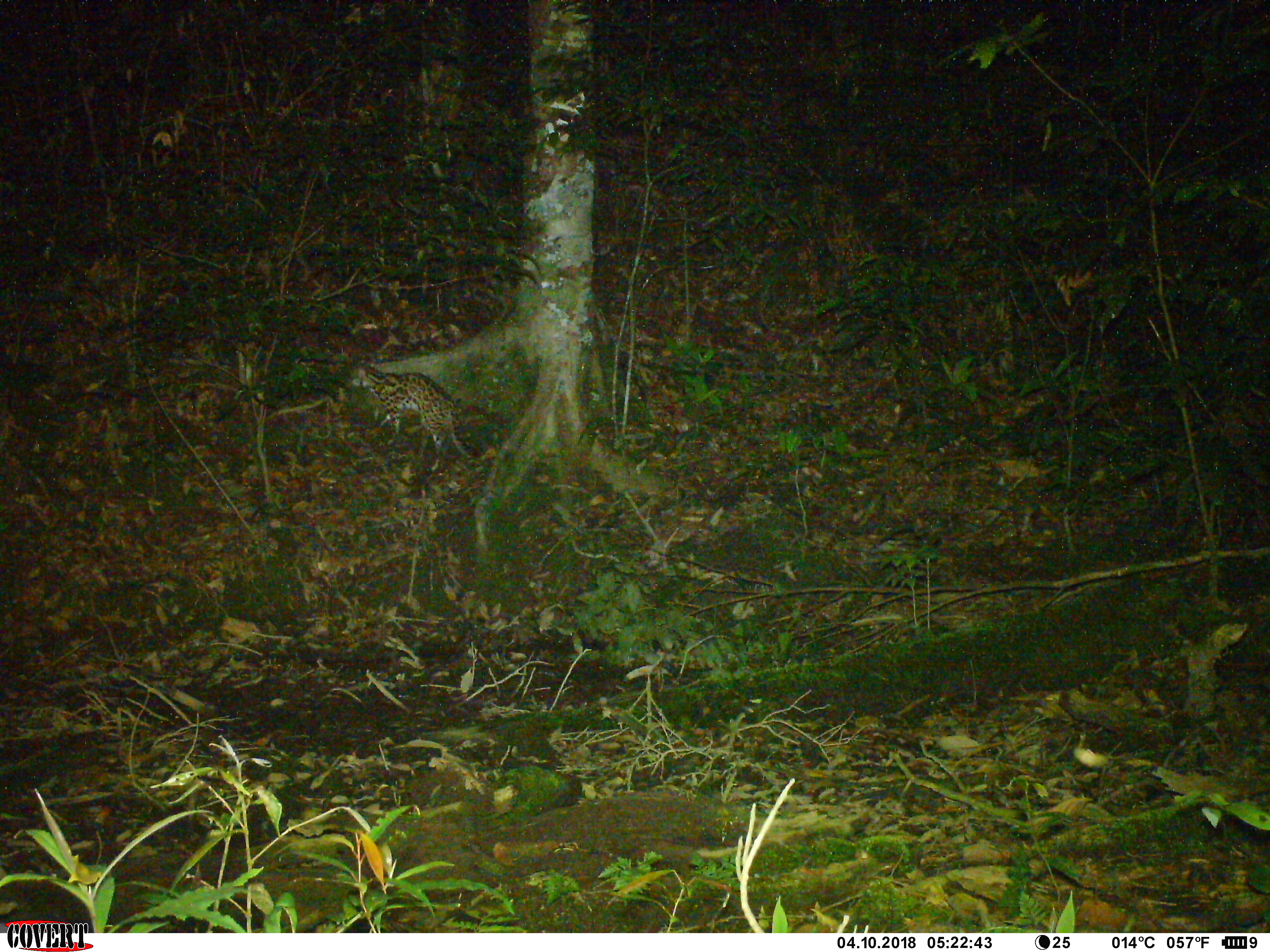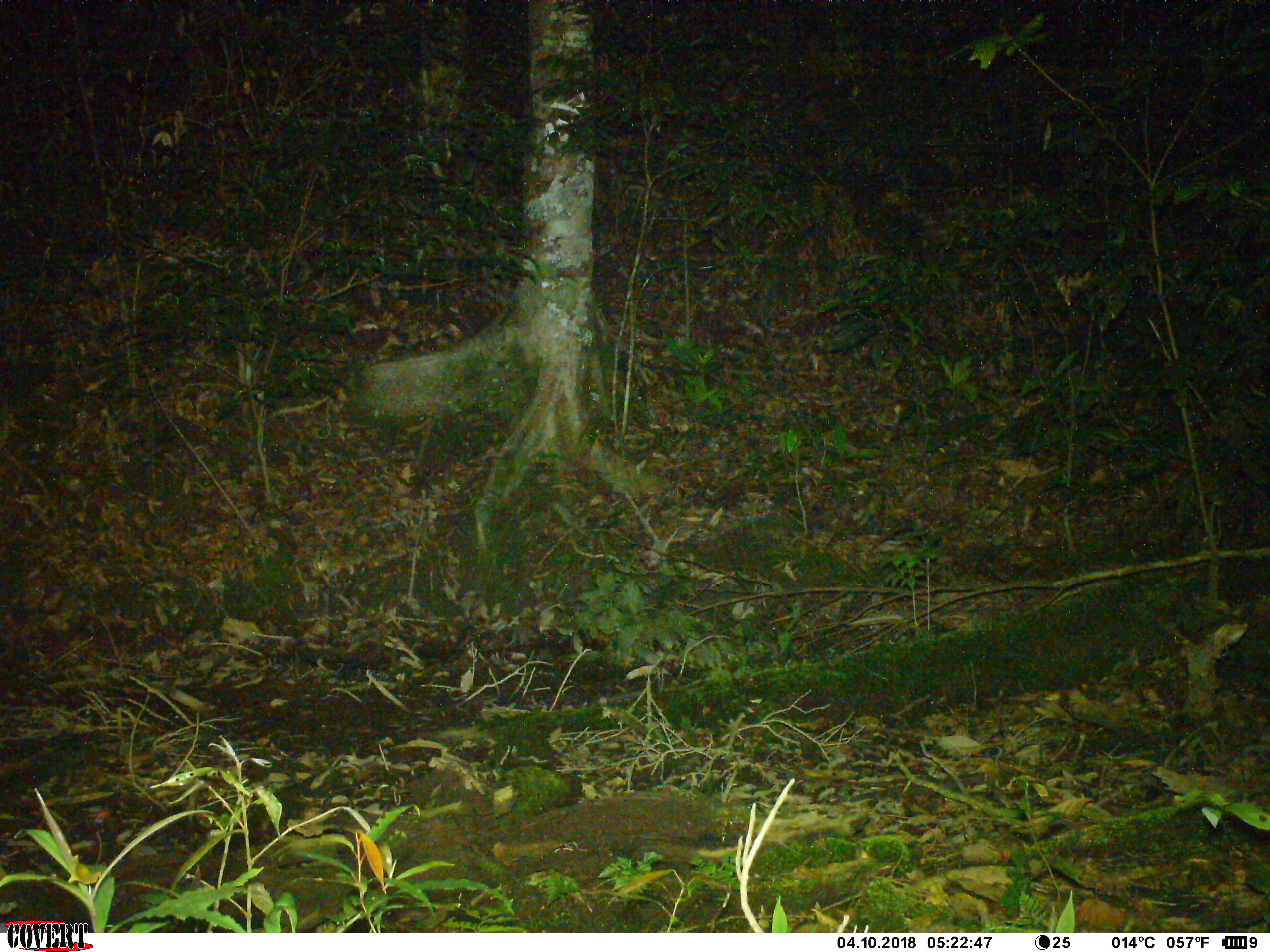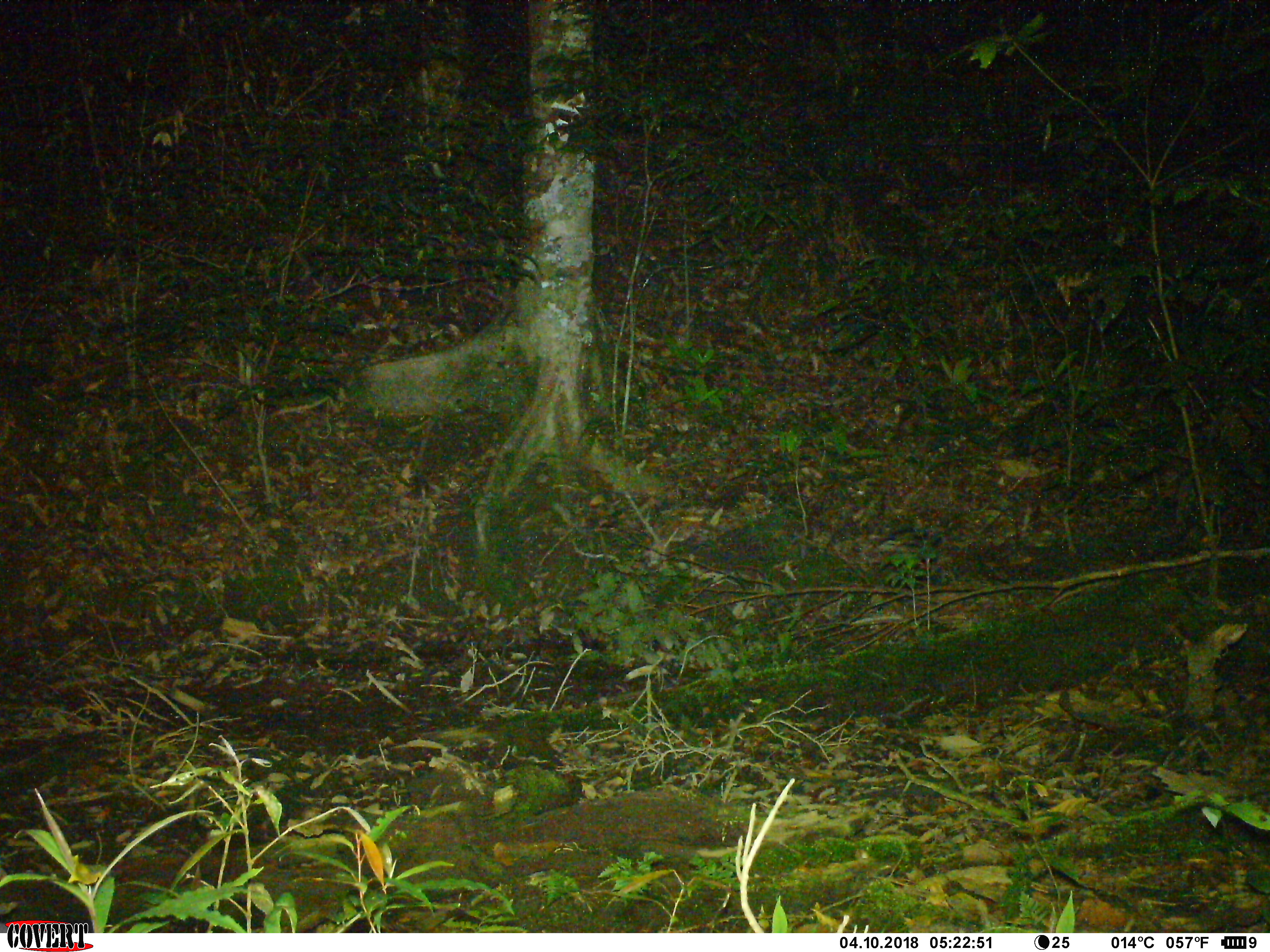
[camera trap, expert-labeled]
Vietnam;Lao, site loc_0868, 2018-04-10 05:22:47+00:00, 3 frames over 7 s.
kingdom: Animalia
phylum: Chordata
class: Mammalia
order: Carnivora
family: Felidae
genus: Prionailurus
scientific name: Prionailurus bengalensis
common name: leopard cat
Leopard cat (Prionailurus bengalensis). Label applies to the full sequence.